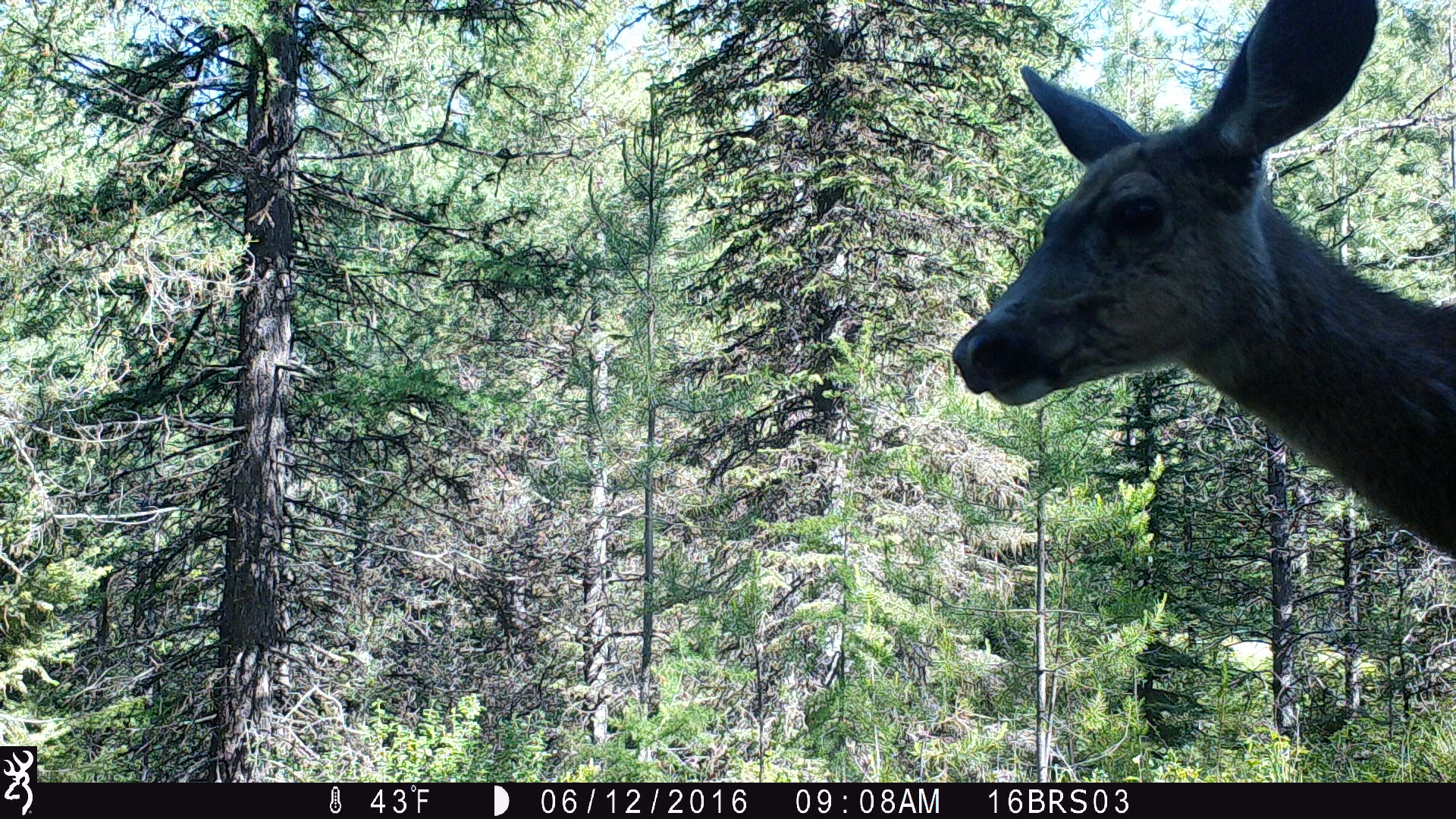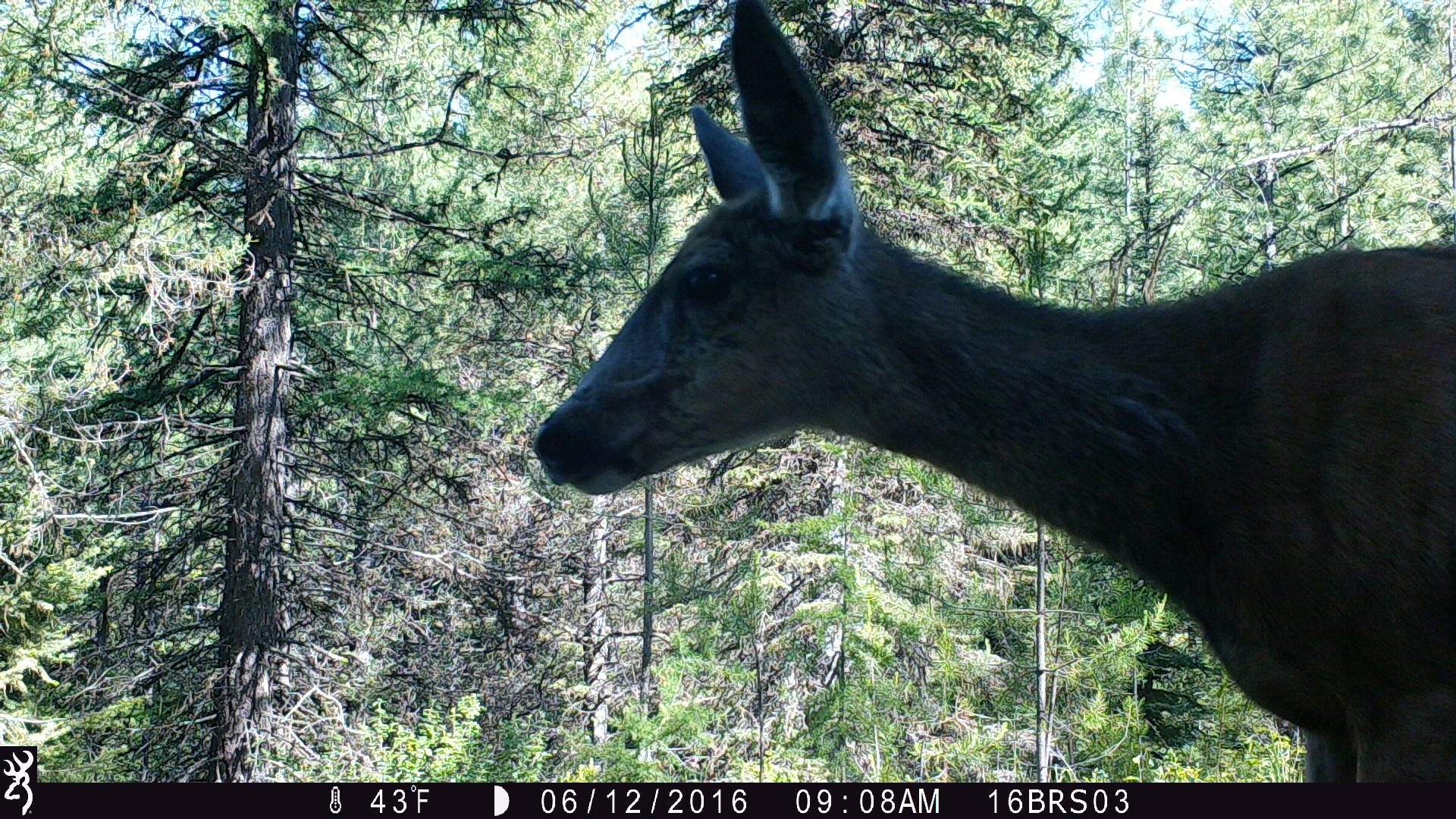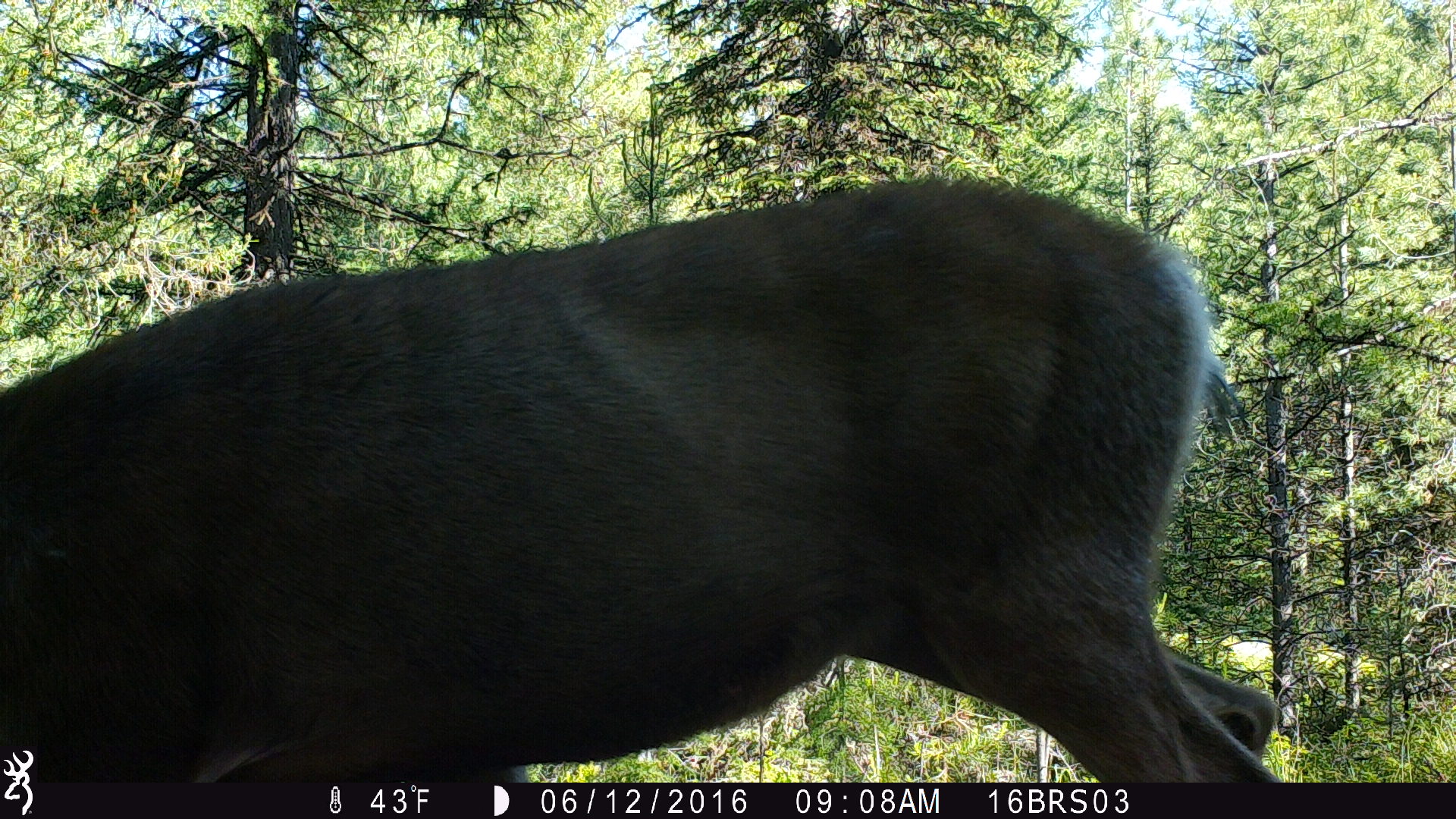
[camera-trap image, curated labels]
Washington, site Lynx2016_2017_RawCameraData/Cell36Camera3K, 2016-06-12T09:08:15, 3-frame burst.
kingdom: Animalia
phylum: Chordata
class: Mammalia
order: Artiodactyla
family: Cervidae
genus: Odocoileus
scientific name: Odocoileus hemionus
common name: mule deer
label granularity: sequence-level